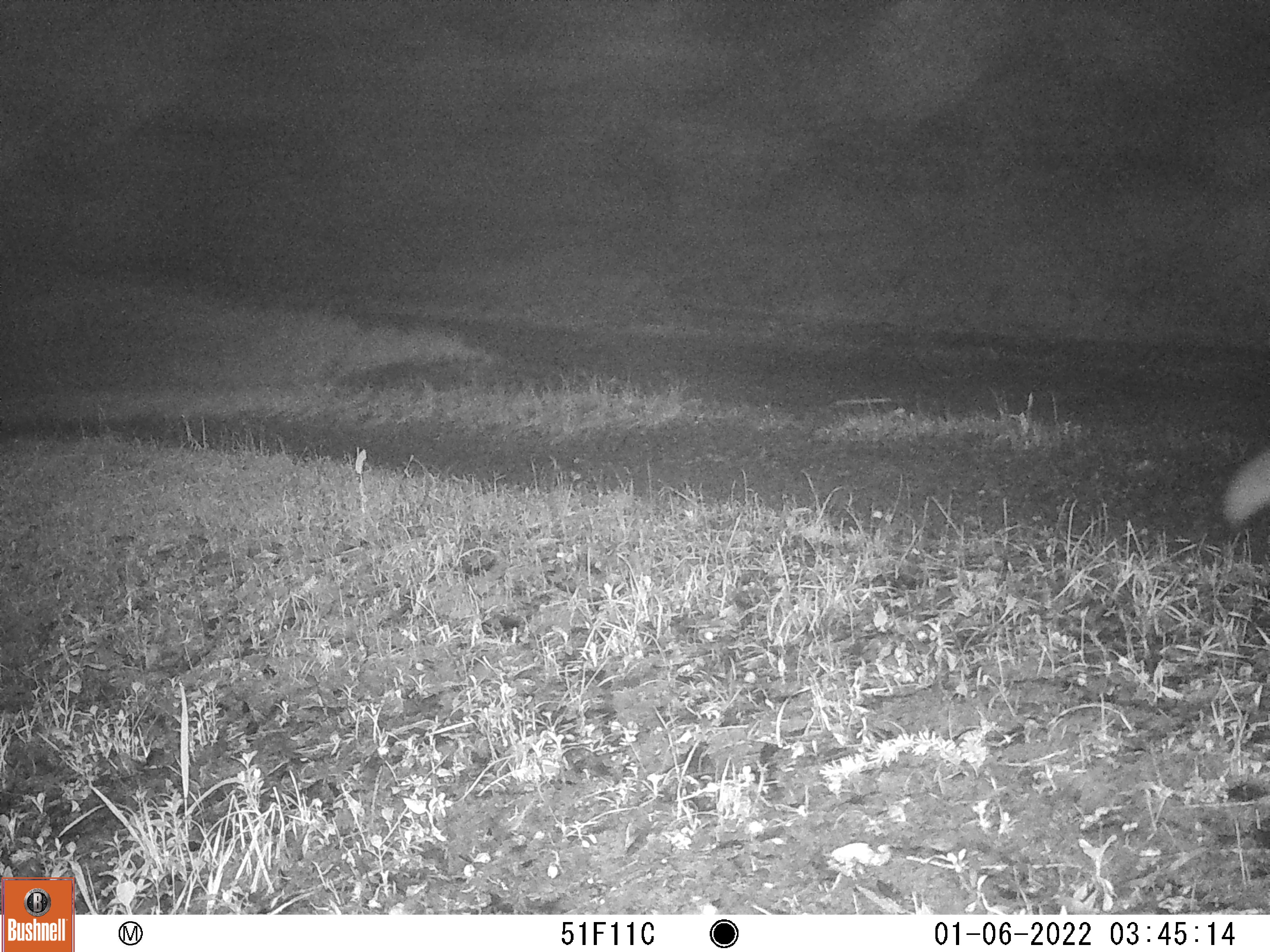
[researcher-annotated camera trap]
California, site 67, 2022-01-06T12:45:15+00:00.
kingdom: Animalia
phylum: Chordata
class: Mammalia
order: Carnivora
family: Canidae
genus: Canis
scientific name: Canis latrans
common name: coyote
Coyote (Canis latrans).